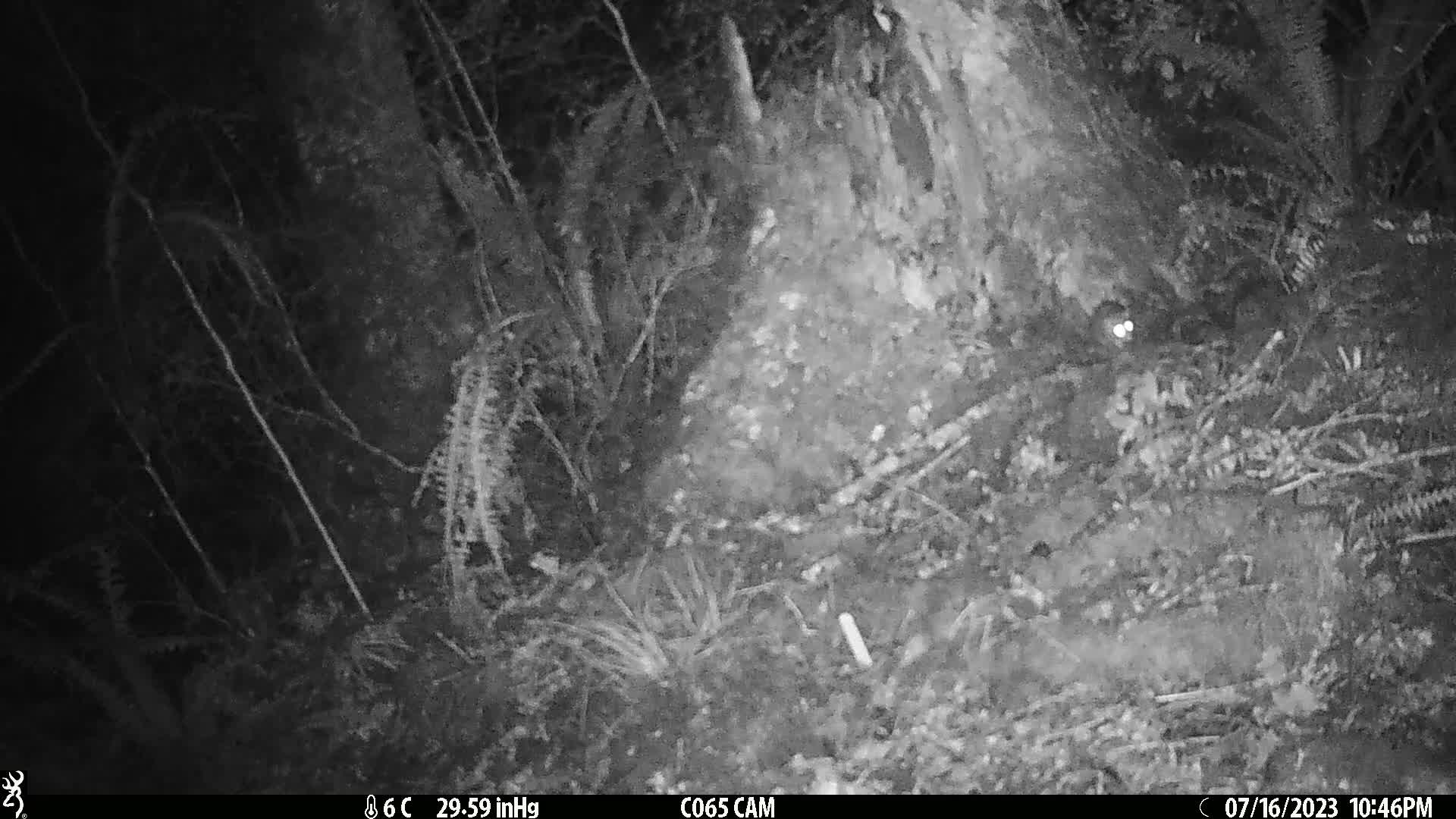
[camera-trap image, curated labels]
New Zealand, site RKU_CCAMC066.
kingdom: Animalia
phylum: Chordata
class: Mammalia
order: Rodentia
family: Muridae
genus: Rattus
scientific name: Rattus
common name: rat